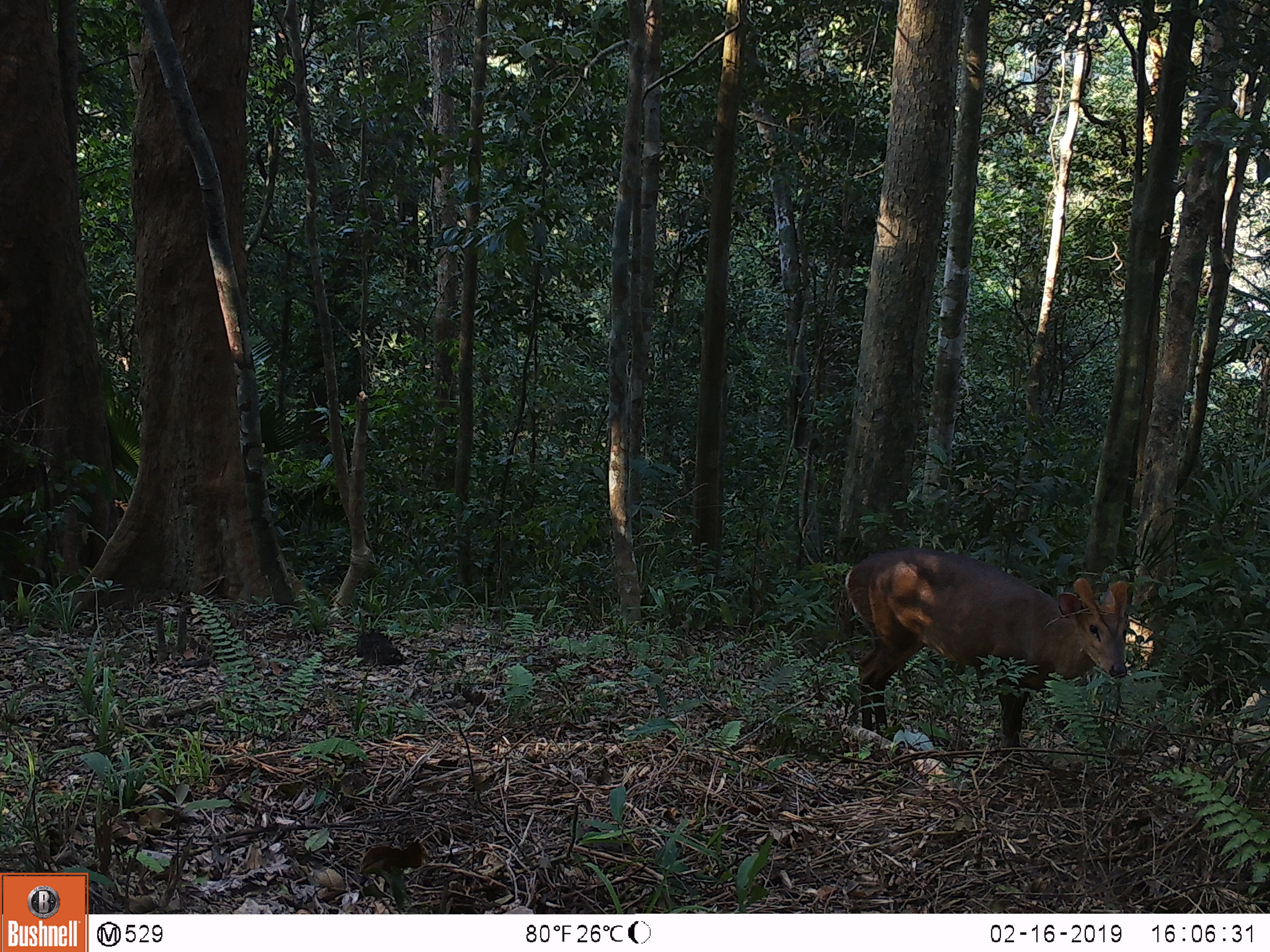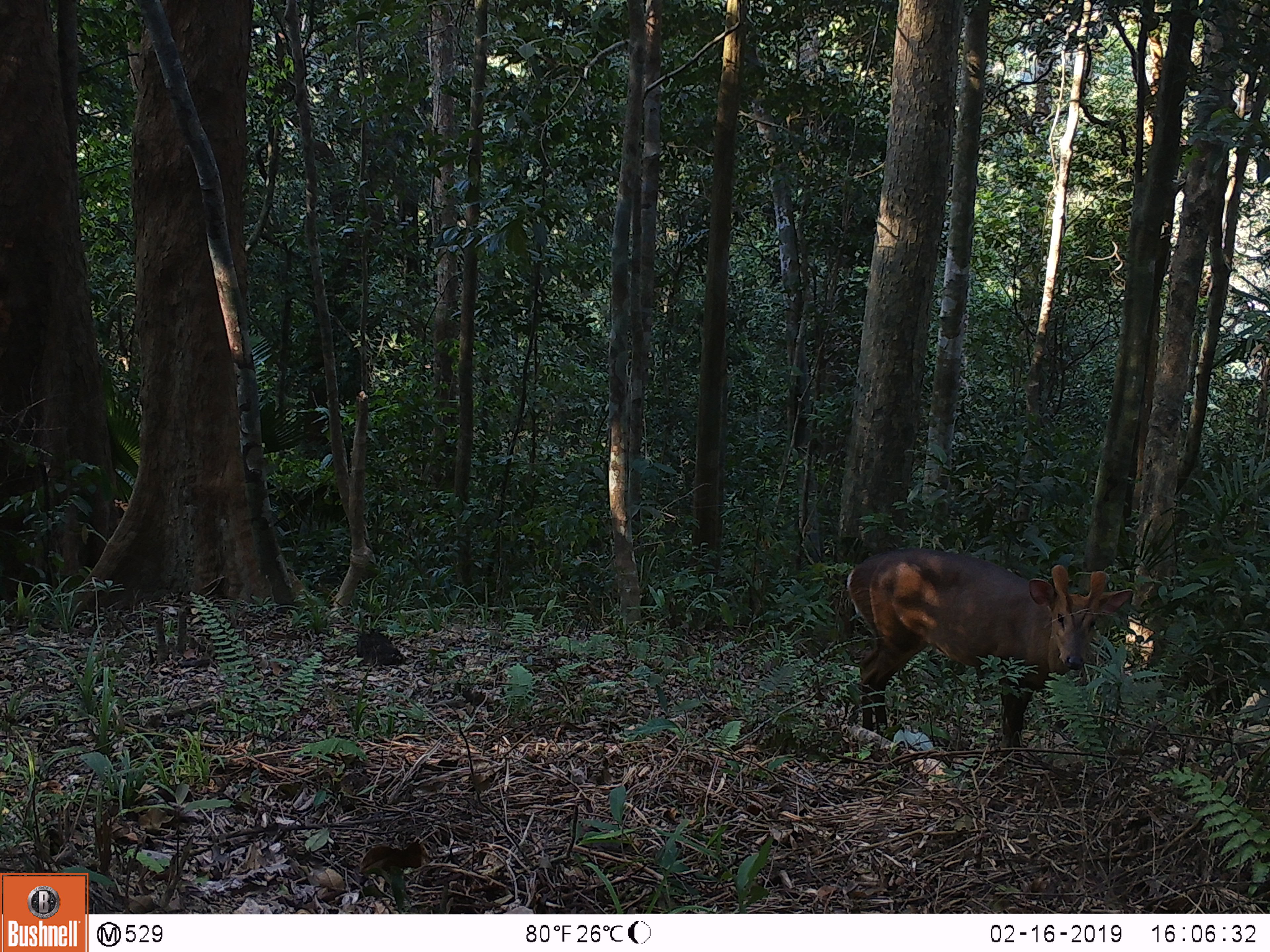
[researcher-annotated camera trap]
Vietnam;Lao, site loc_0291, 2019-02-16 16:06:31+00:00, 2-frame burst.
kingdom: Animalia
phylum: Chordata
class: Mammalia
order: Artiodactyla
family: Cervidae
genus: Muntiacus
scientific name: Muntiacus vuquangensis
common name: large-antlered muntjac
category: large antlered muntjac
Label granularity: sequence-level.